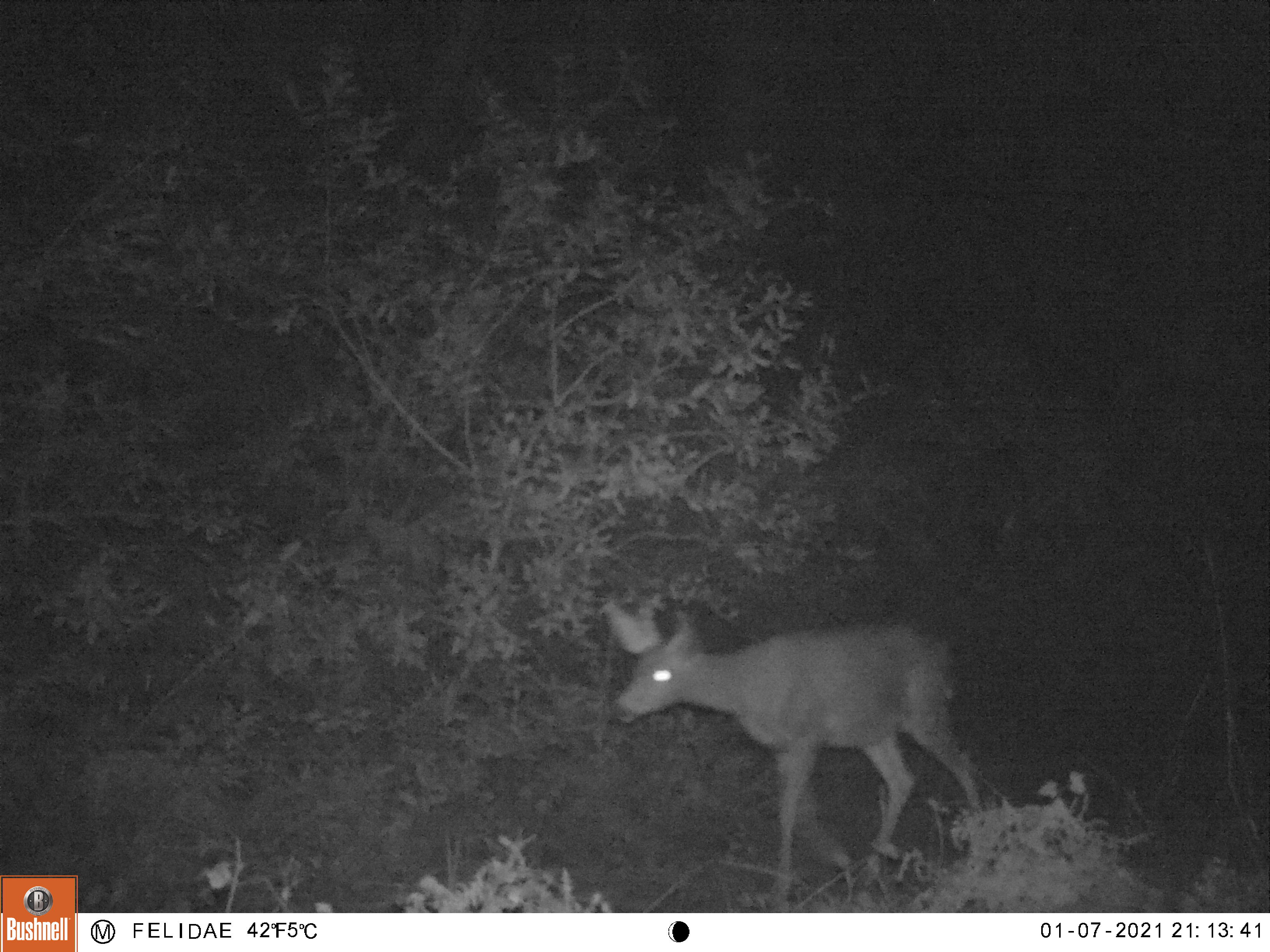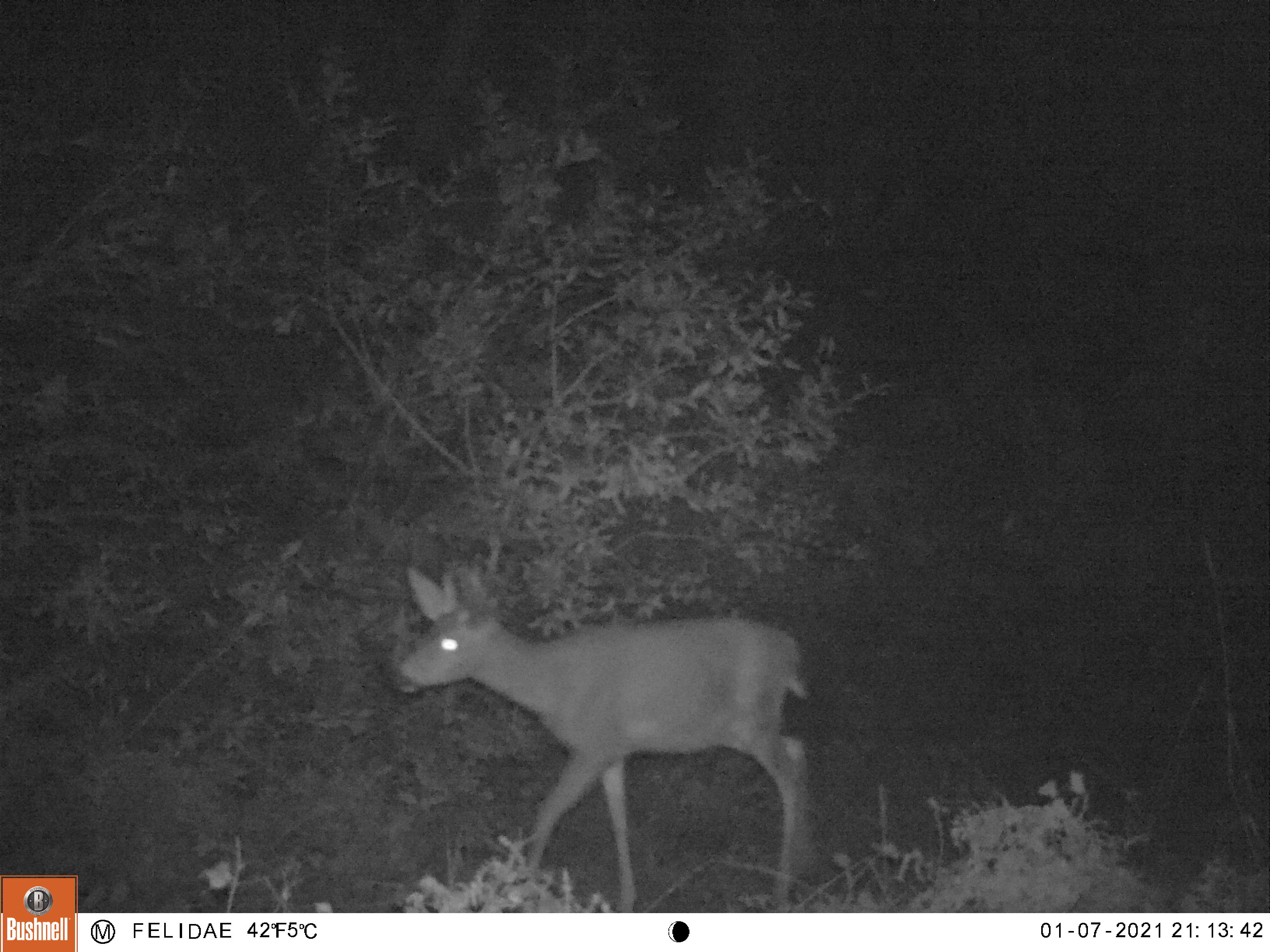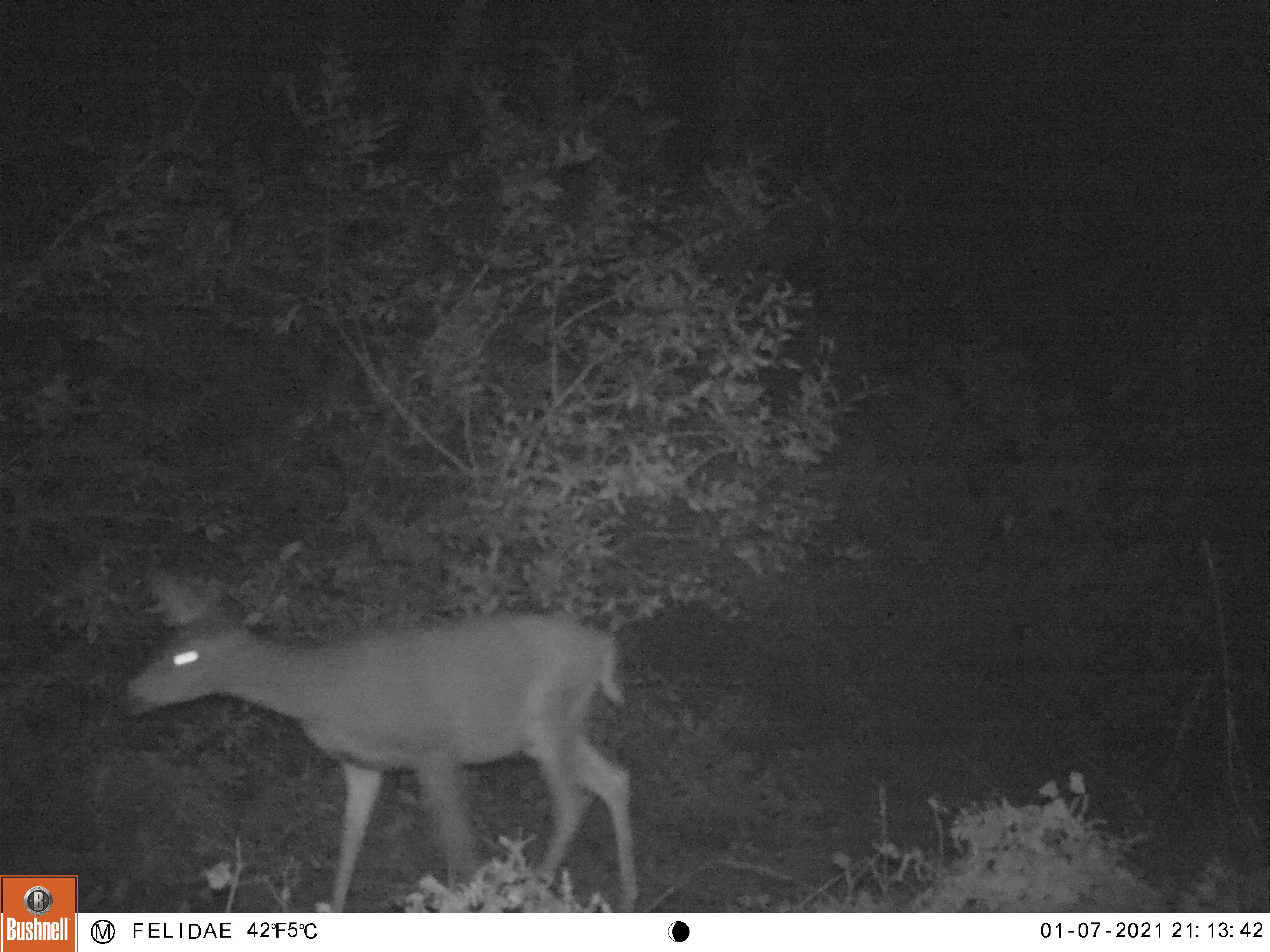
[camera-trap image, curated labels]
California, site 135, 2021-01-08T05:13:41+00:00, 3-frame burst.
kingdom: Animalia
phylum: Chordata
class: Mammalia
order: Artiodactyla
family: Cervidae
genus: Odocoileus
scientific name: Odocoileus hemionus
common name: mule deer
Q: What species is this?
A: Mule deer (Odocoileus hemionus).